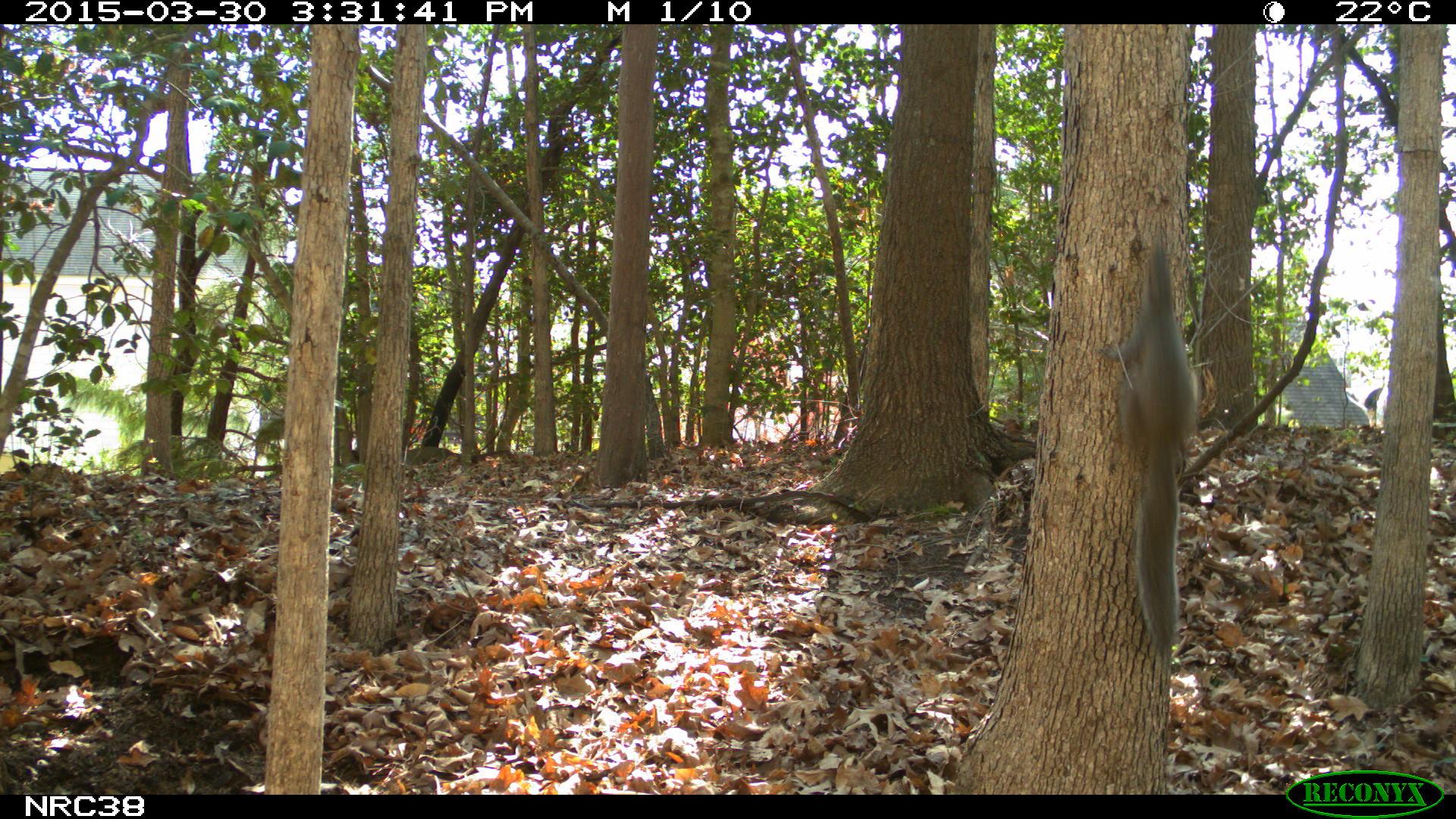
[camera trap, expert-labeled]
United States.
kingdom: Animalia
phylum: Chordata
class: Mammalia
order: Rodentia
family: Sciuridae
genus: Sciurus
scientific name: Sciurus carolinensis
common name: eastern gray squirrel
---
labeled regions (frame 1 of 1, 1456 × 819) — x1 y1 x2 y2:
Eastern Gray Squirrel: 1090 233 1226 663